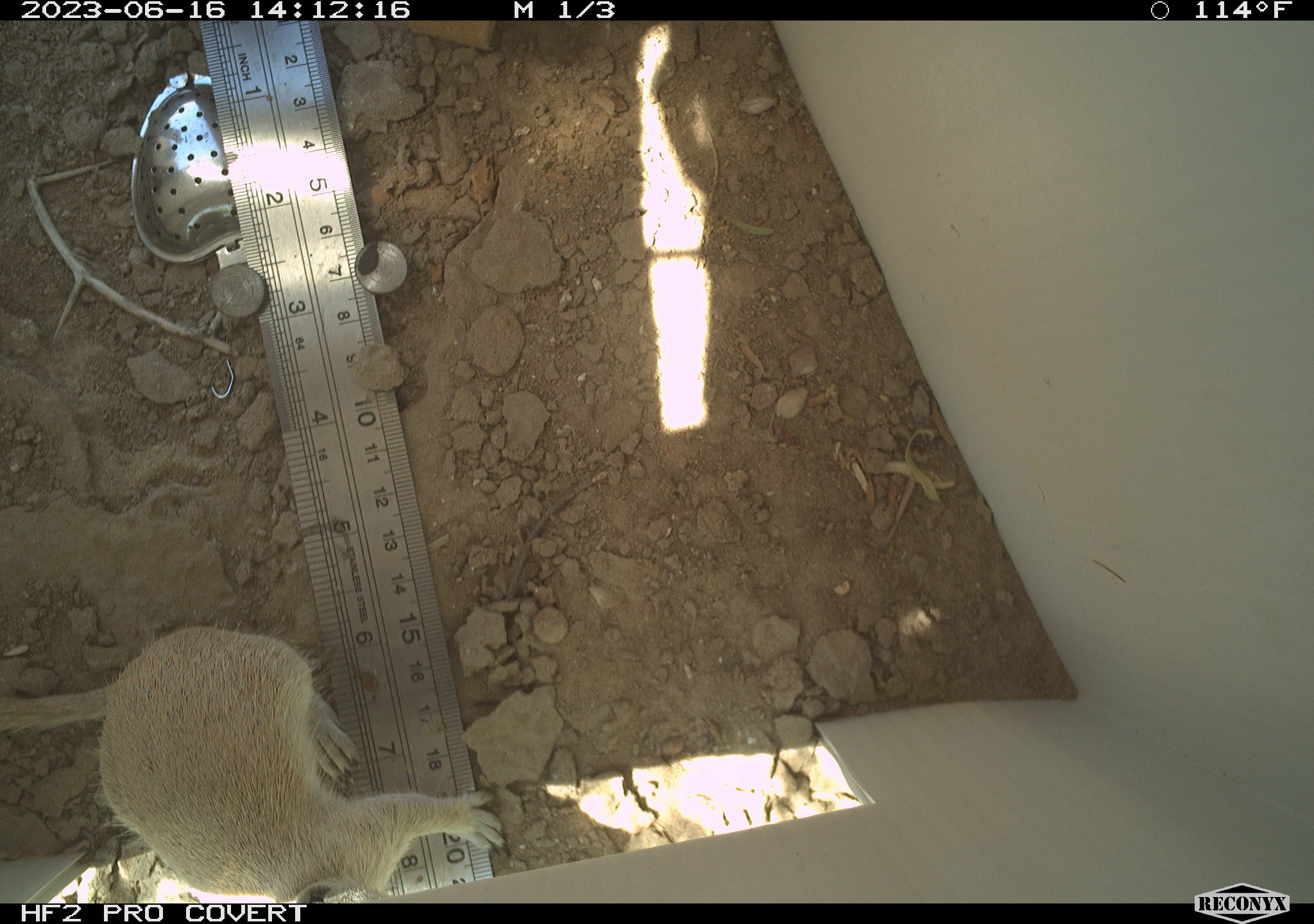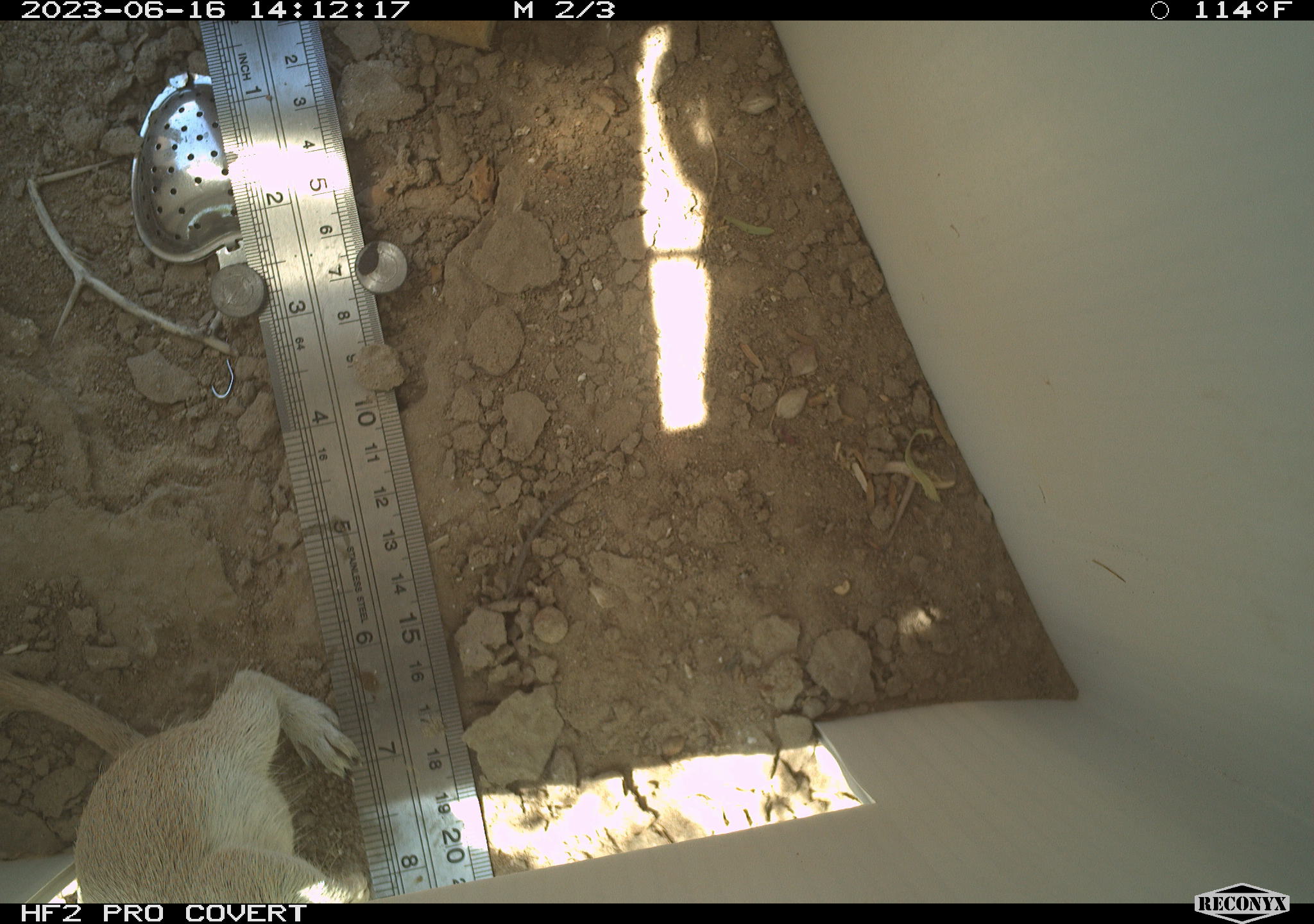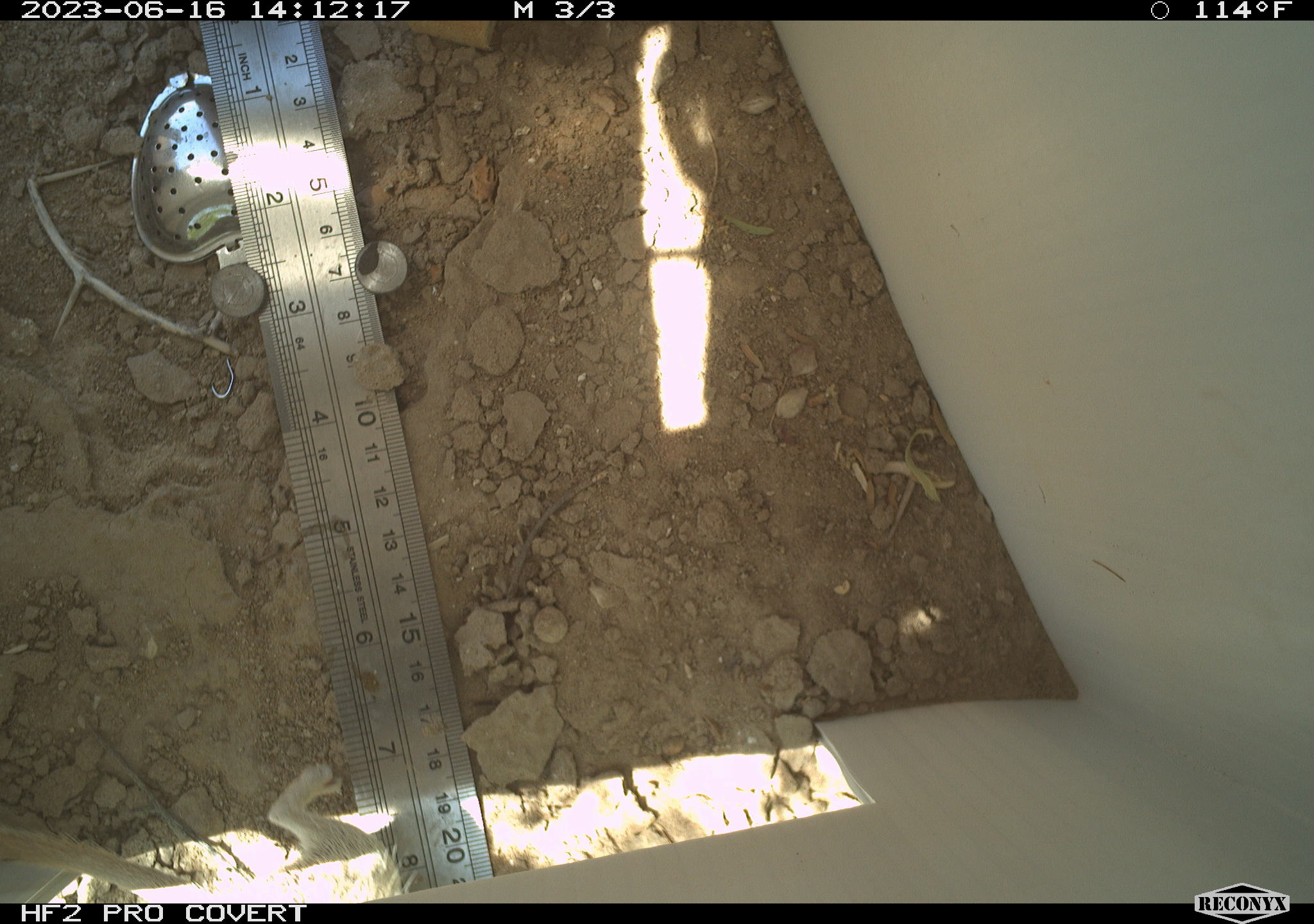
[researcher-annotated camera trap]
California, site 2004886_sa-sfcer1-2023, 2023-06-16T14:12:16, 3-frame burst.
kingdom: Animalia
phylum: Chordata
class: Mammalia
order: Rodentia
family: Sciuridae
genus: Xerospermophilus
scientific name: Xerospermophilus tereticaudus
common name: round-tailed ground squirrel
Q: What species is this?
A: Round-tailed ground squirrel (Xerospermophilus tereticaudus).